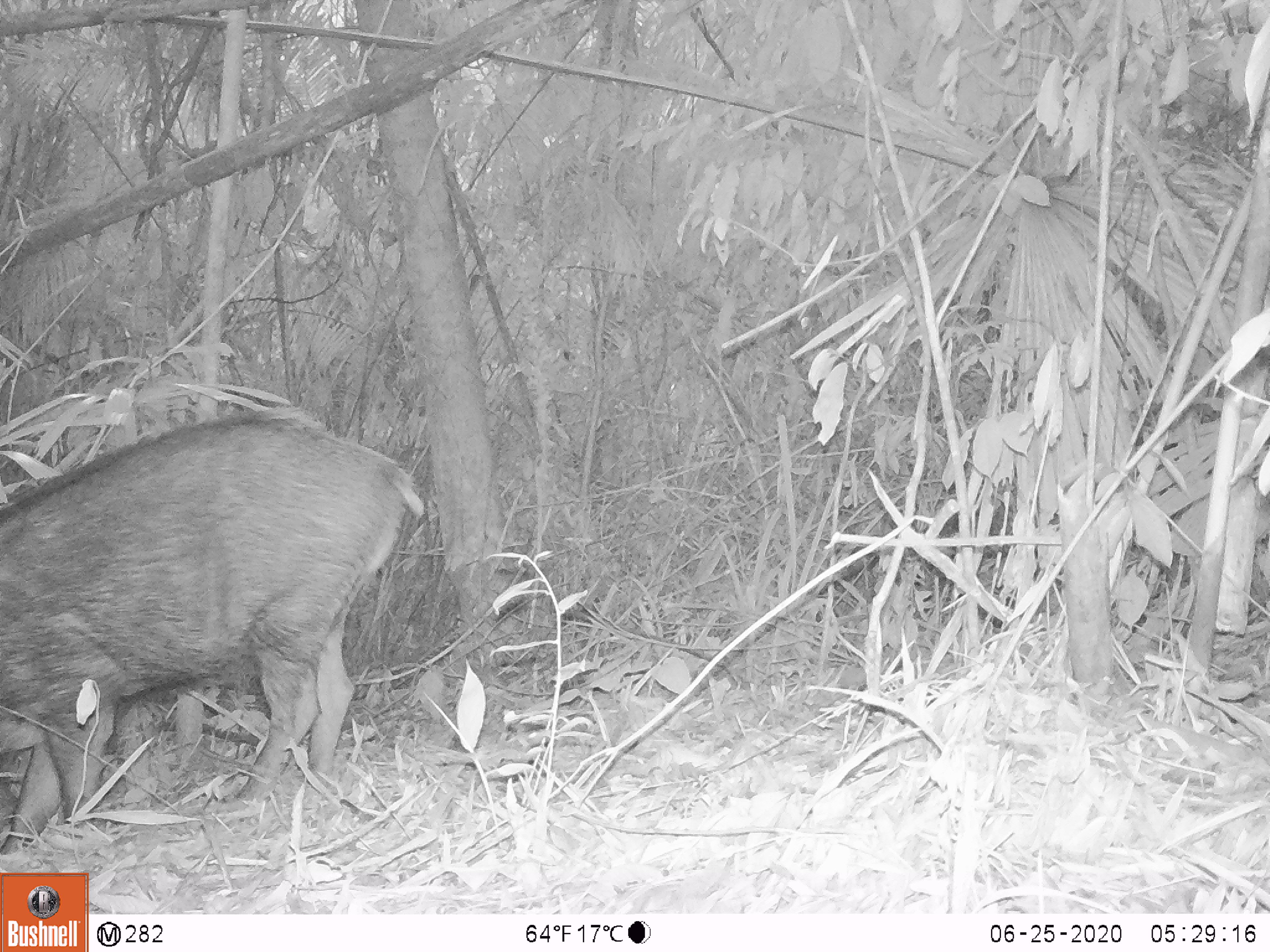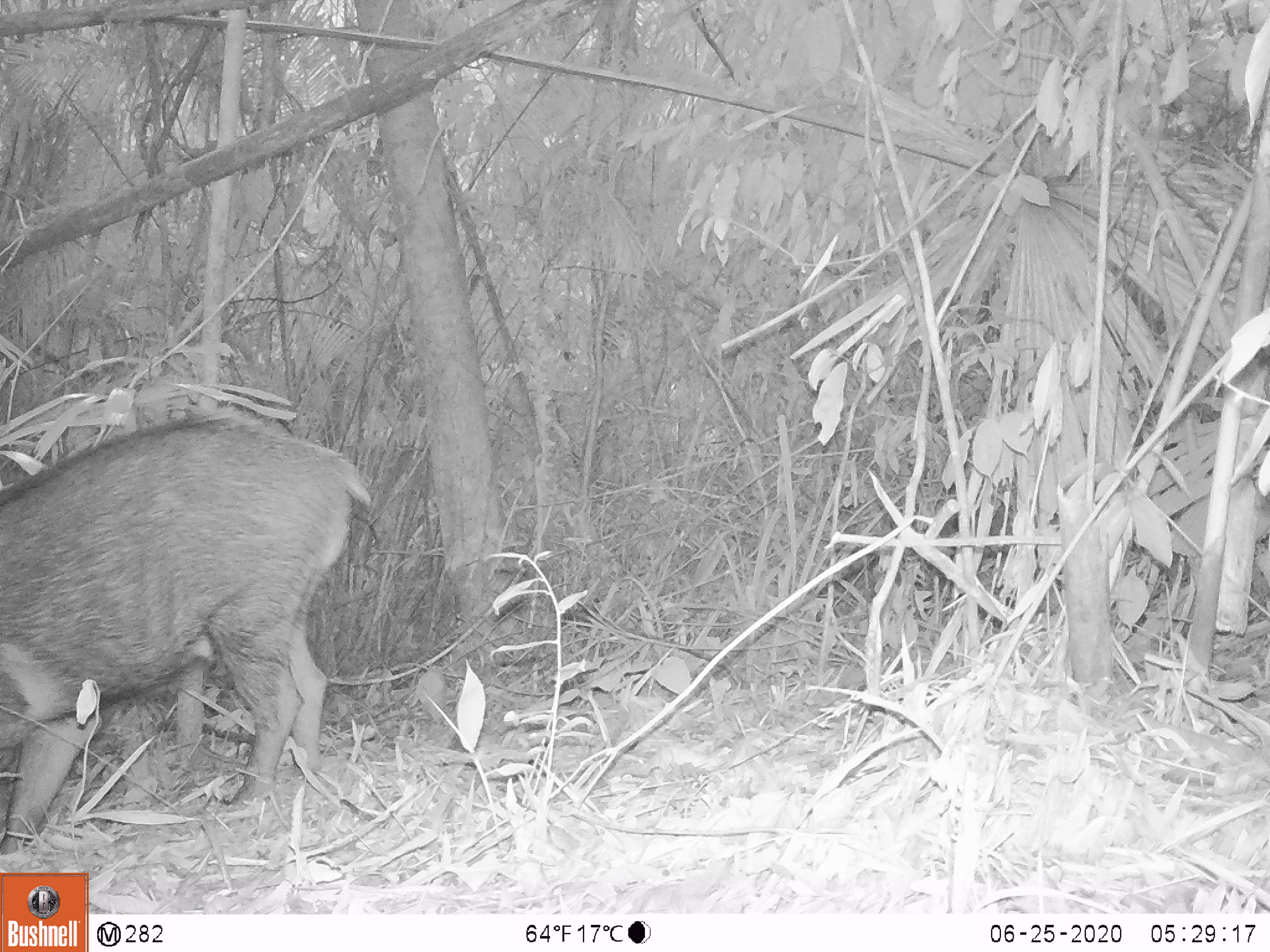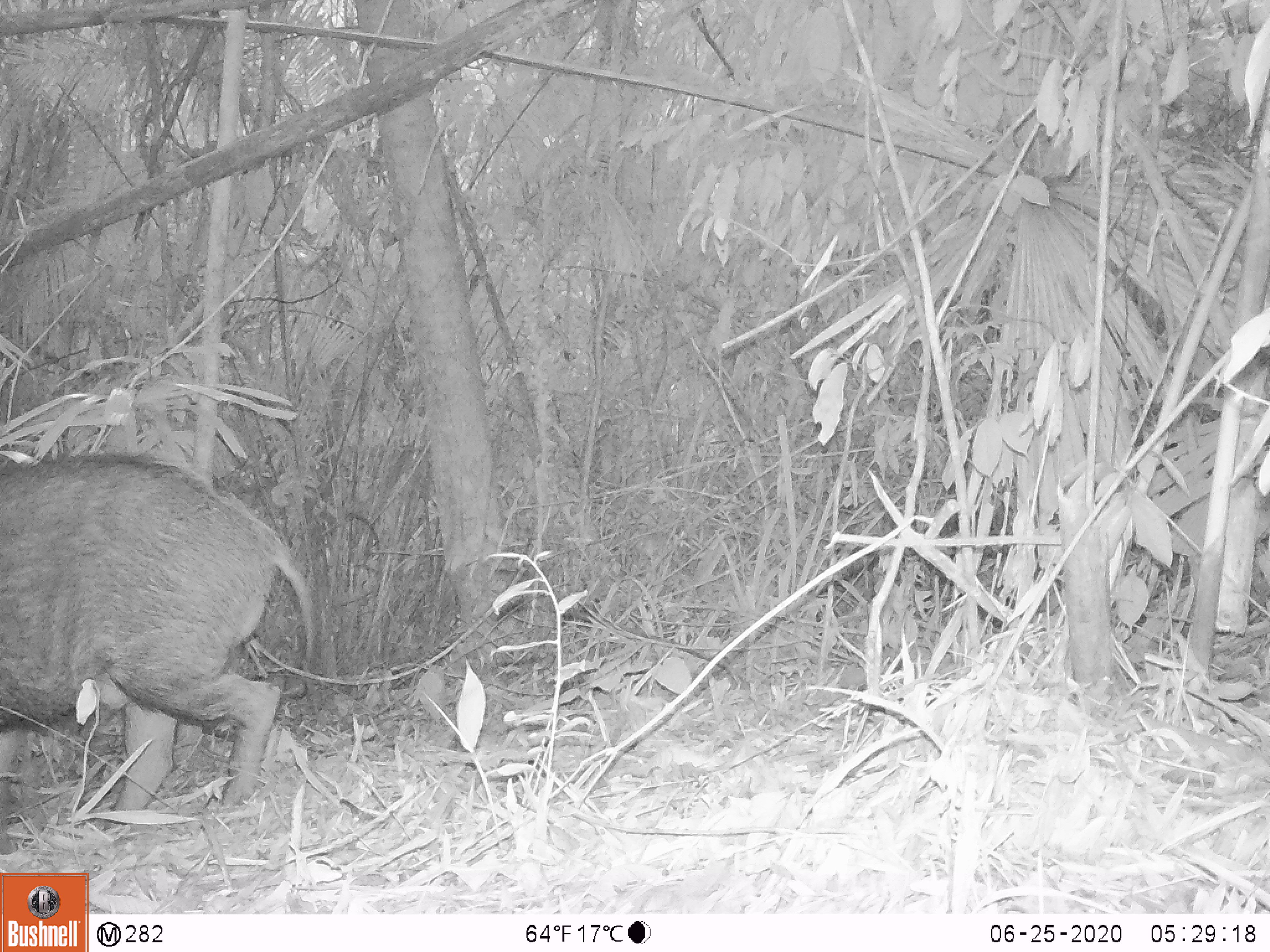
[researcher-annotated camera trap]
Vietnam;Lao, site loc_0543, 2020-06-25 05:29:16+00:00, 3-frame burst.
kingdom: Animalia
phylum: Chordata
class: Mammalia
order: Artiodactyla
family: Suidae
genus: Sus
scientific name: Sus scrofa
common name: eurasian wild pig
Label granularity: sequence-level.